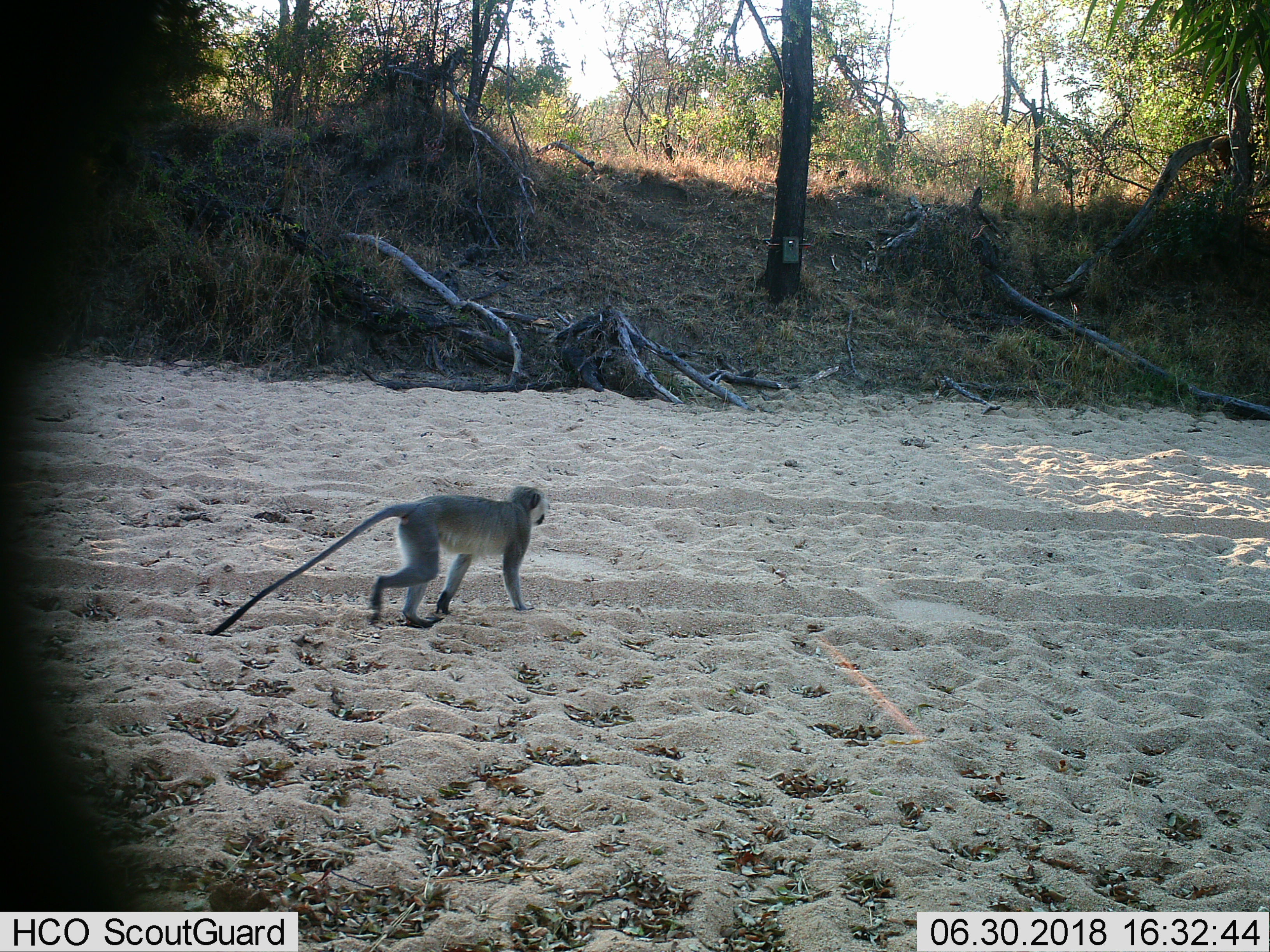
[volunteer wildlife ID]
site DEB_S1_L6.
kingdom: Animalia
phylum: Chordata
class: Mammalia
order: Primates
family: Cercopithecidae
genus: Chlorocebus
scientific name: Chlorocebus pygerythrus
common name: vervet monkey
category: monkeyvervet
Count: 1.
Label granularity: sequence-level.